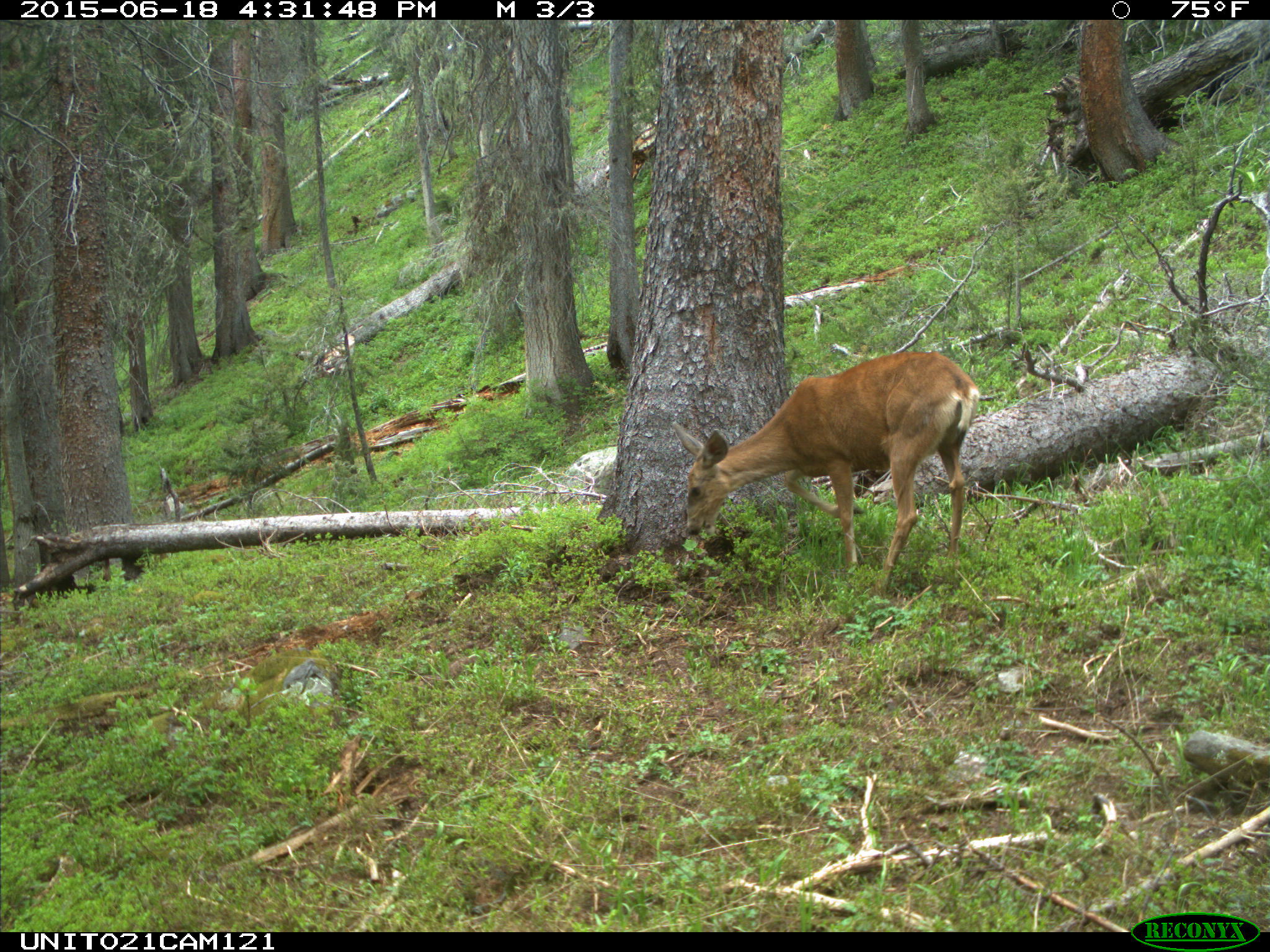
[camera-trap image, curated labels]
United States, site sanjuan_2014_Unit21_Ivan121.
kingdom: Animalia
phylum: Chordata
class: Mammalia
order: Artiodactyla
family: Cervidae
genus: Odocoileus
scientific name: Odocoileus hemionus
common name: mule deer